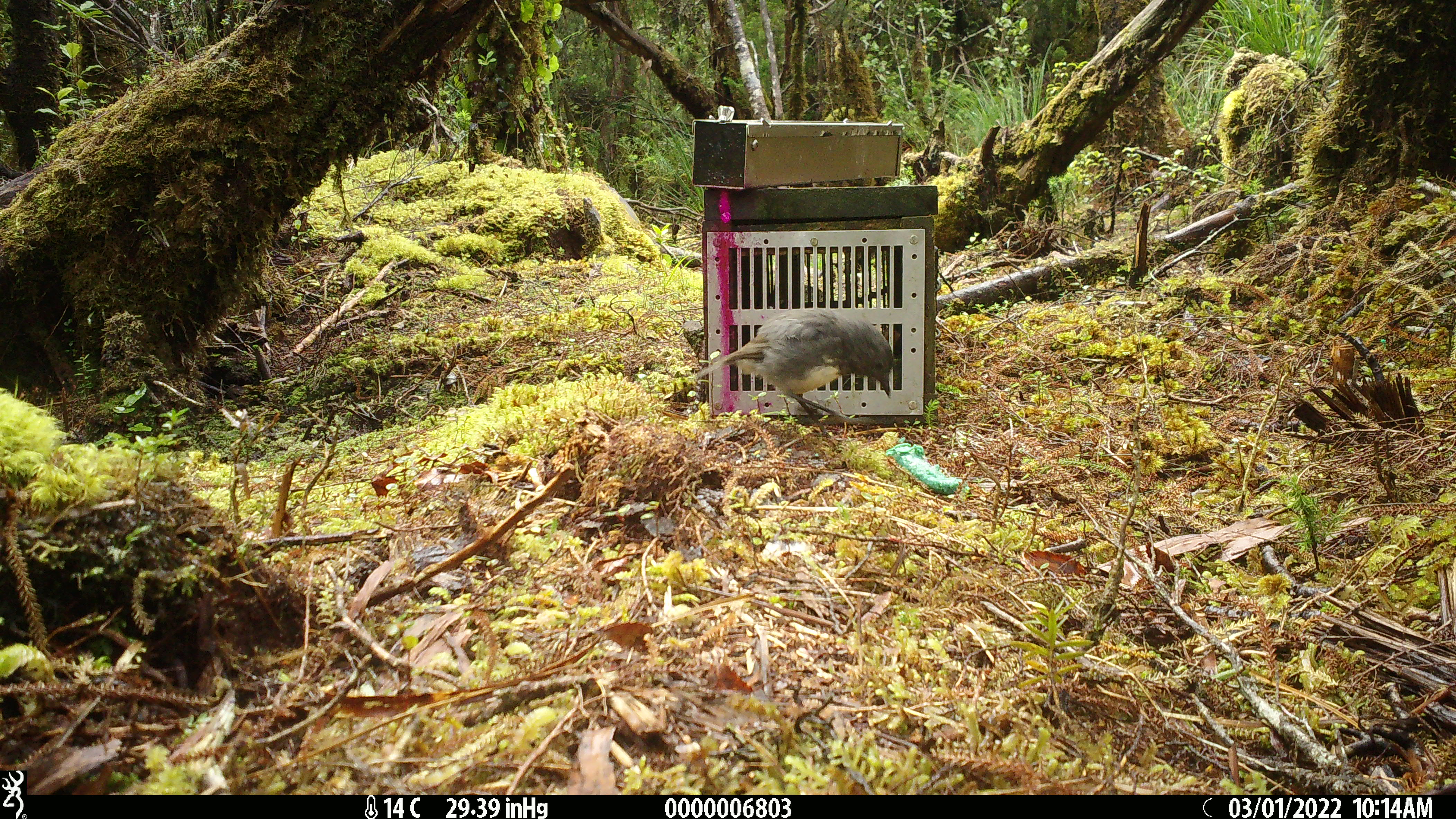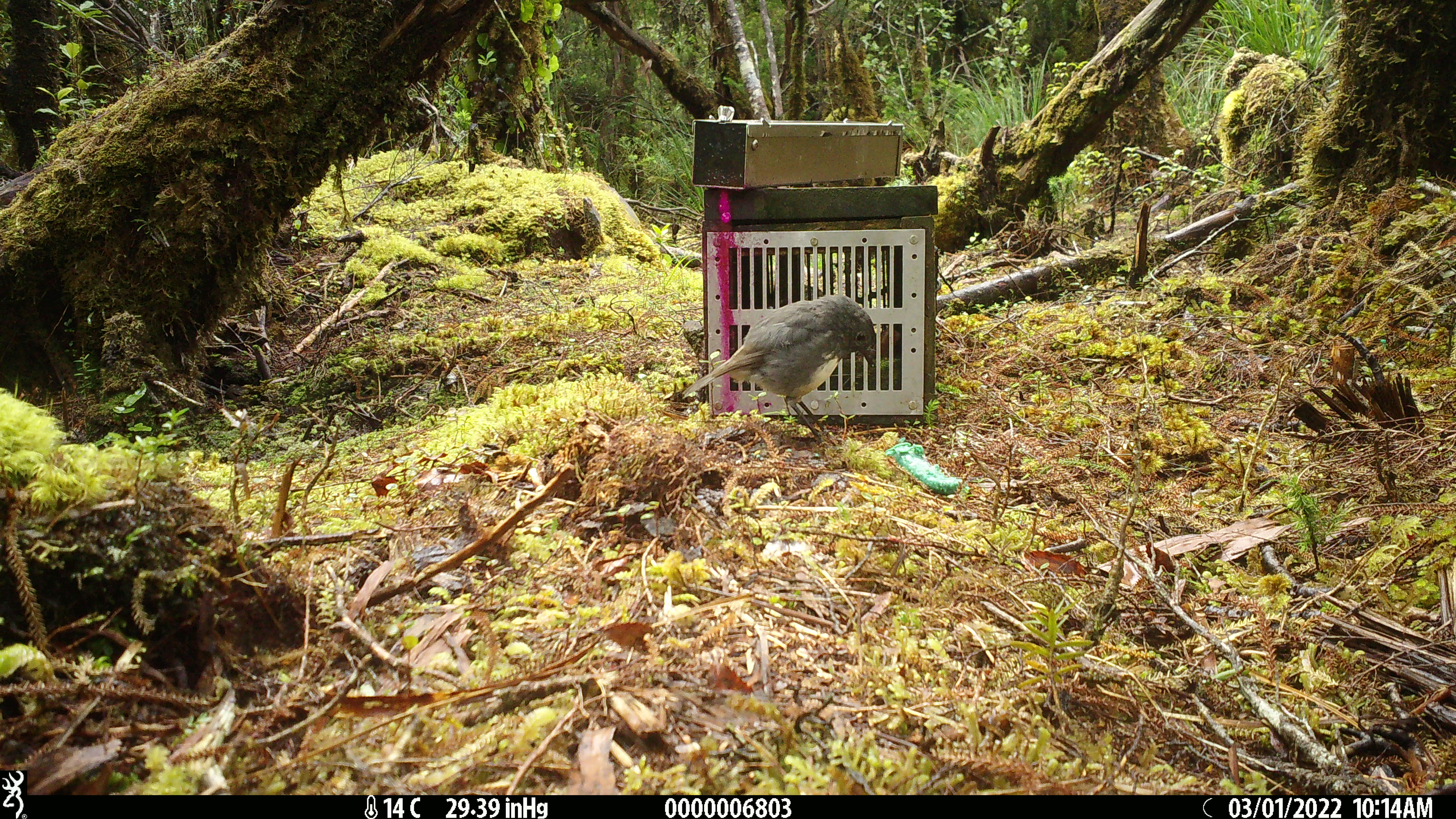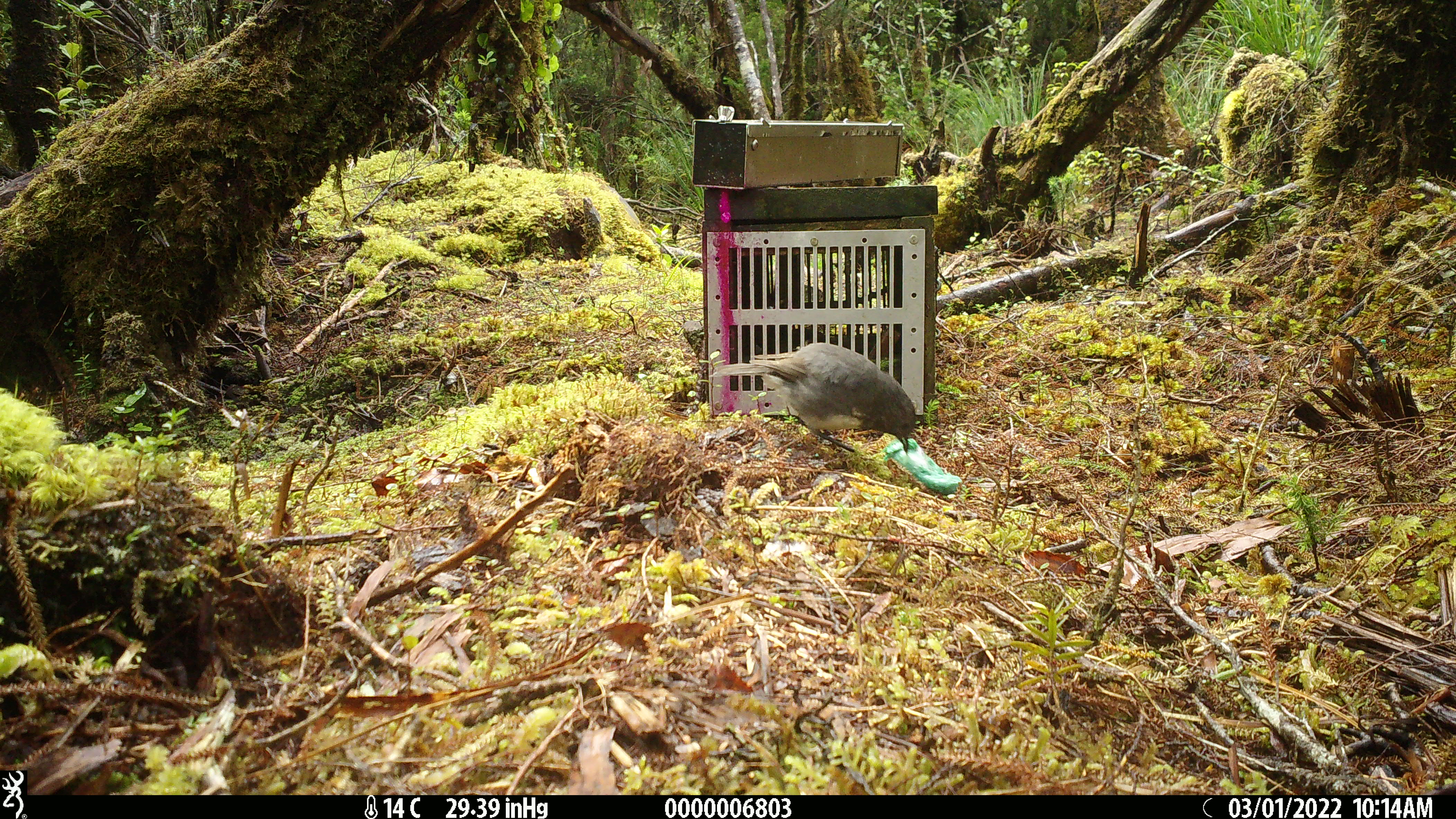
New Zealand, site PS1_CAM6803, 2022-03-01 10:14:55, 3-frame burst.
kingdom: Animalia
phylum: Chordata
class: Aves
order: Passeriformes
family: Petroicidae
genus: Petroica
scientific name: Petroica australis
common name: new zealand robin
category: robin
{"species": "robin (new zealand robin) (Petroica australis)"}